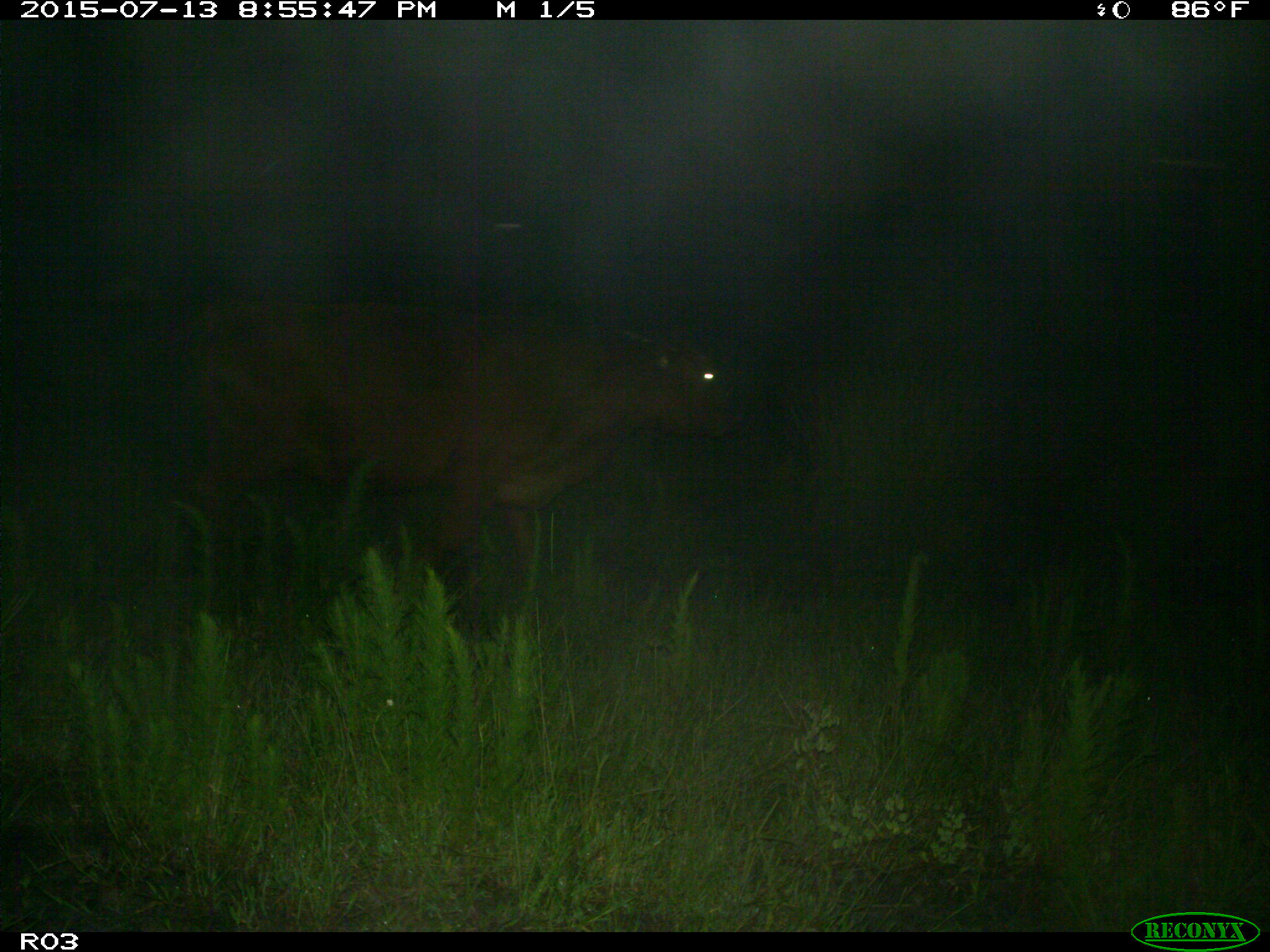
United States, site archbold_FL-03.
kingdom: Animalia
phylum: Chordata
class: Mammalia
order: Artiodactyla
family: Bovidae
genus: Bos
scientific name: Bos taurus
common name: domestic cow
Bos taurus (domestic cow).